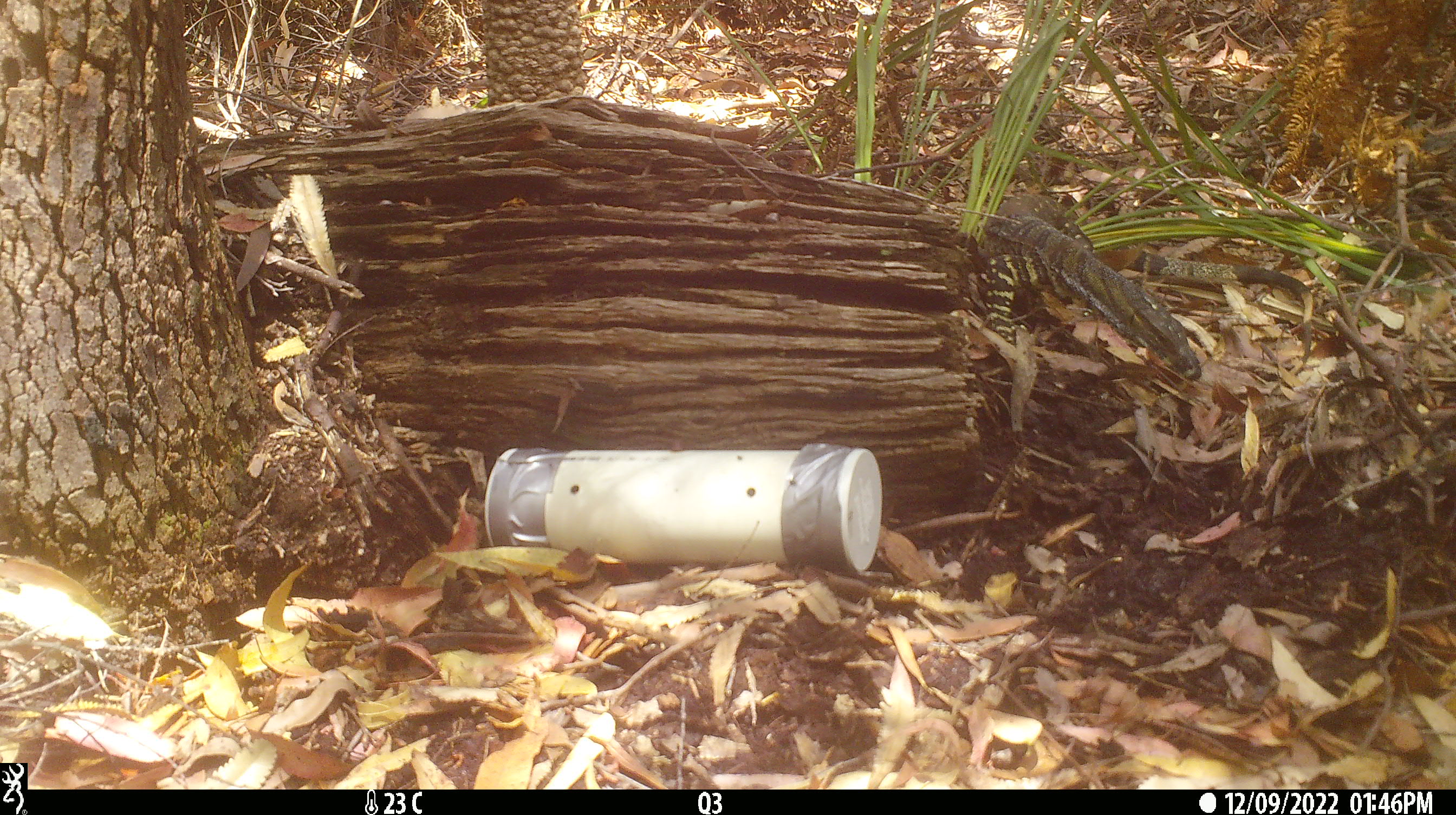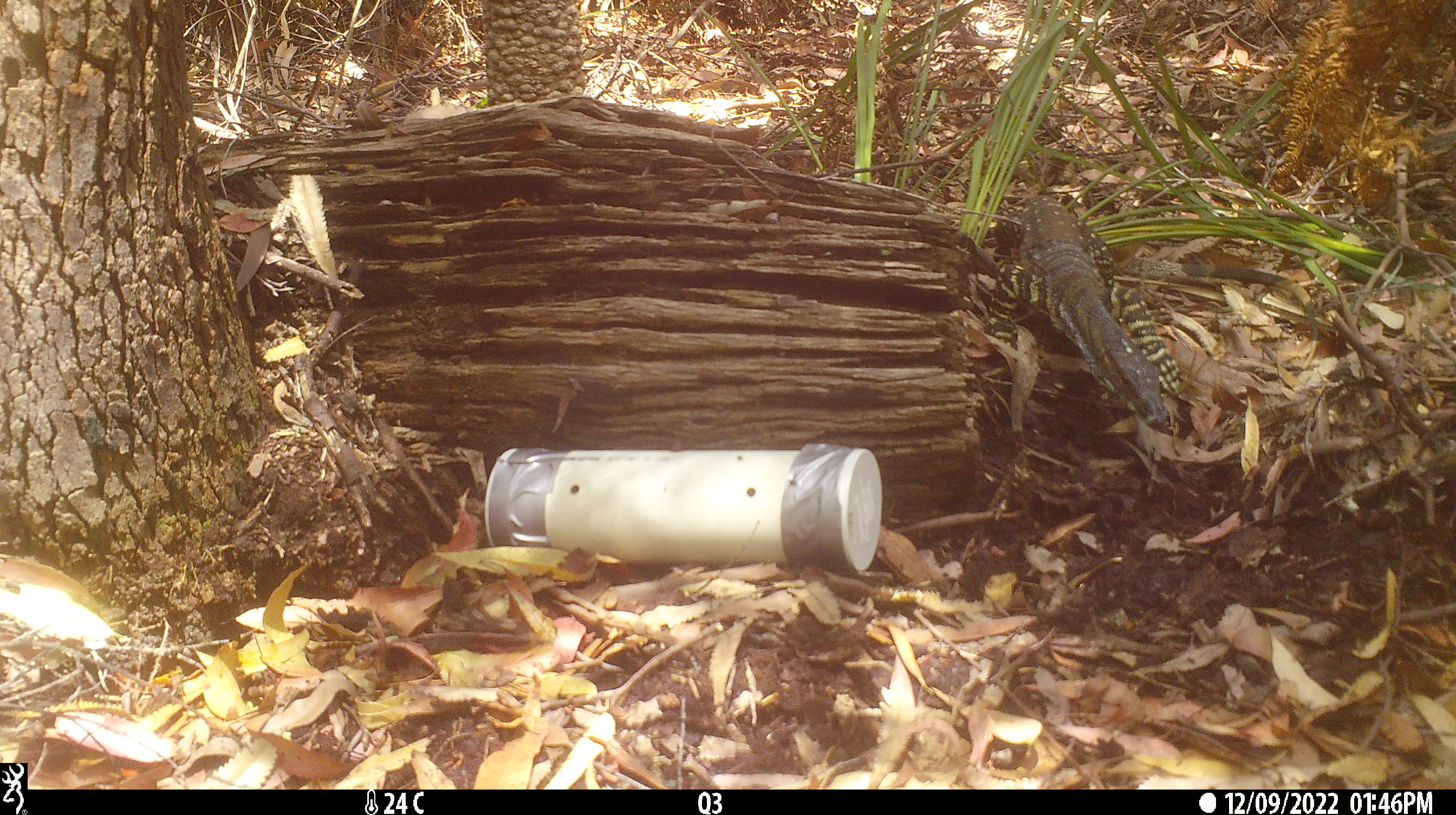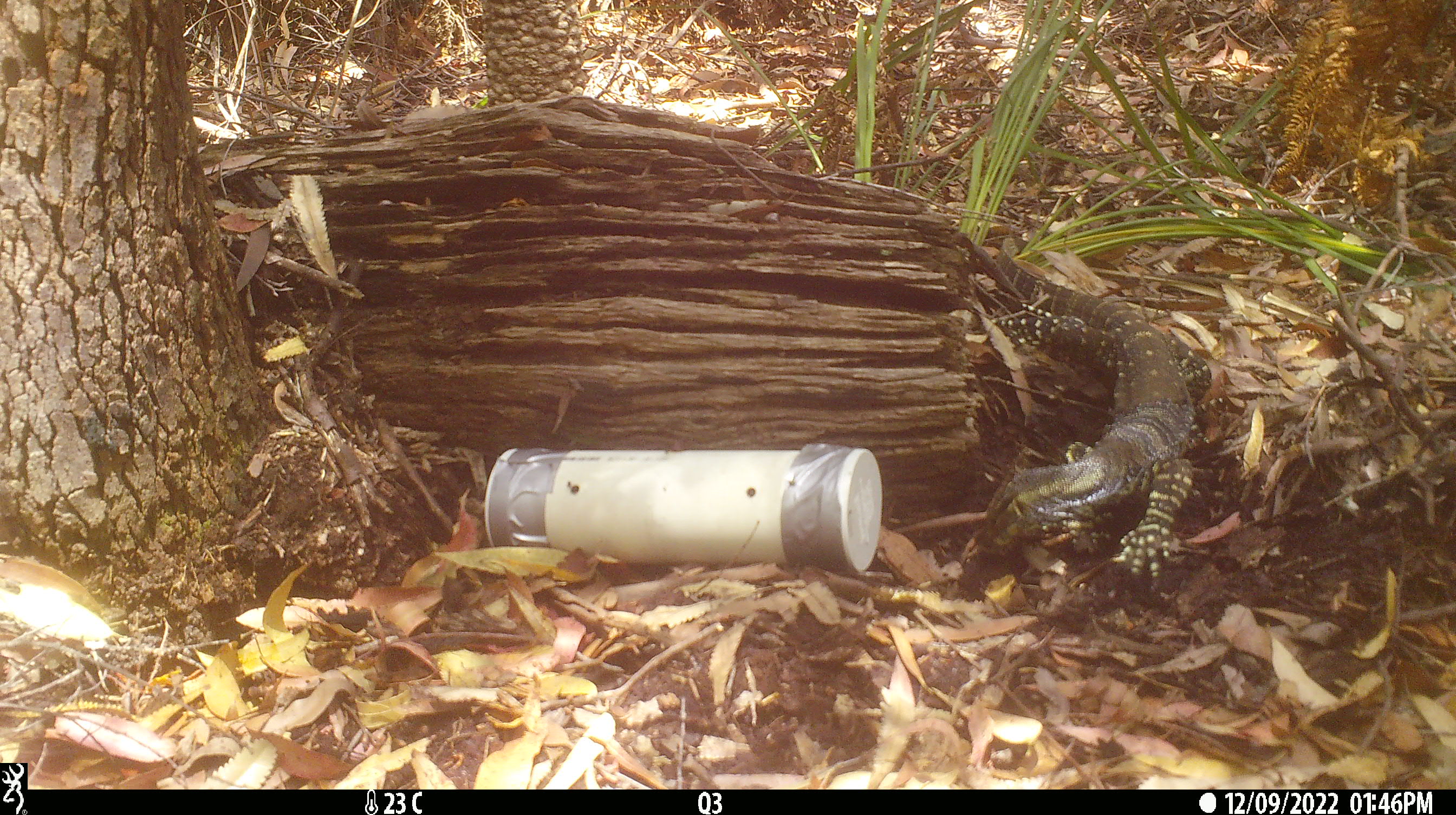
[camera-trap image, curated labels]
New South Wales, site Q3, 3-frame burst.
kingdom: Animalia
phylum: Chordata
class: Reptilia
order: Squamata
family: Varanidae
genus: Varanus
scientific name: Varanus varius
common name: lace monitor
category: goanna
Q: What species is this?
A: Goanna (lace monitor) (Varanus varius).